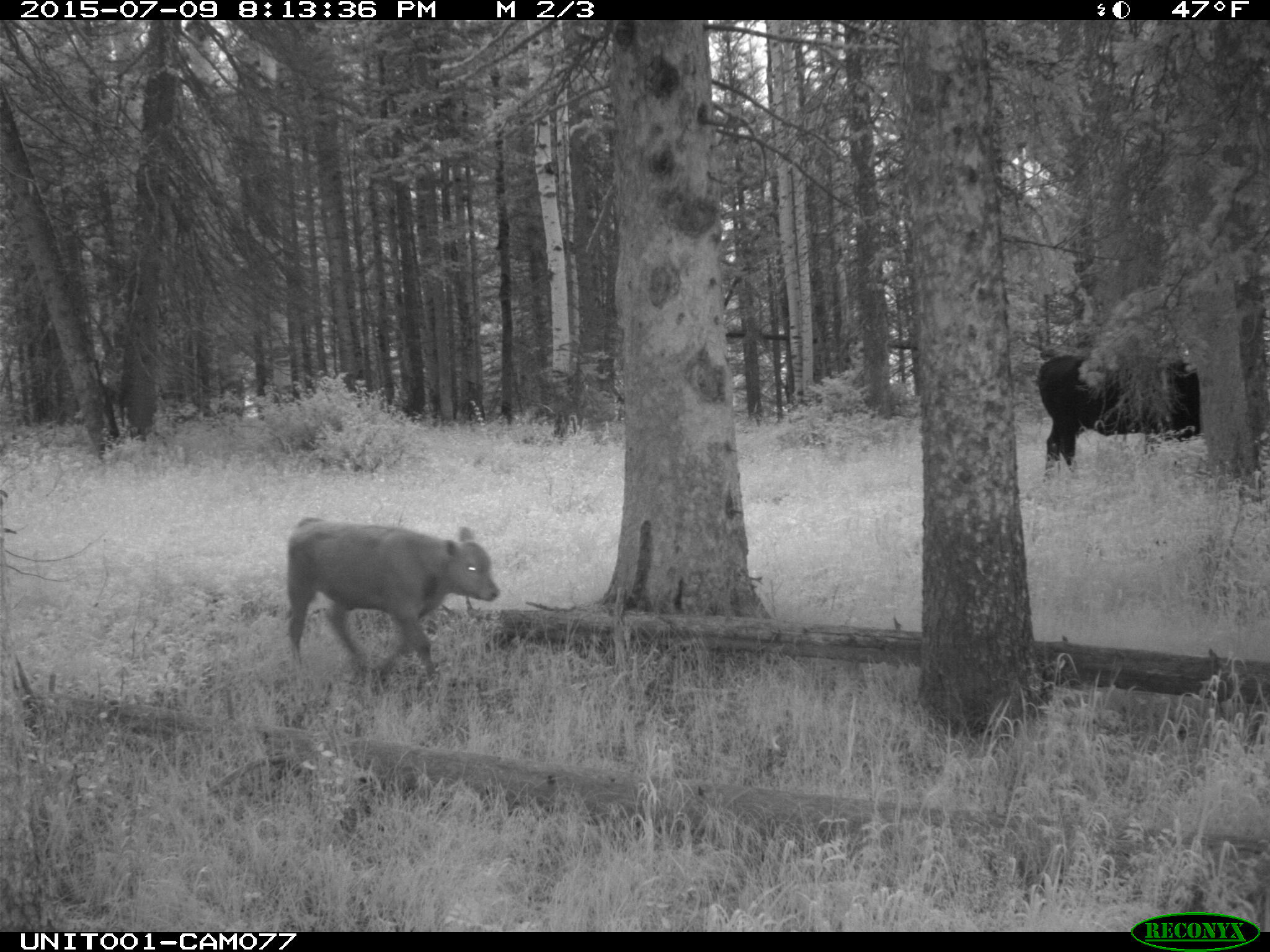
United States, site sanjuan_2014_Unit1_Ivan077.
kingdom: Animalia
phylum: Chordata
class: Mammalia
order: Artiodactyla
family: Bovidae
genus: Bos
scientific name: Bos taurus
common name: domestic cow